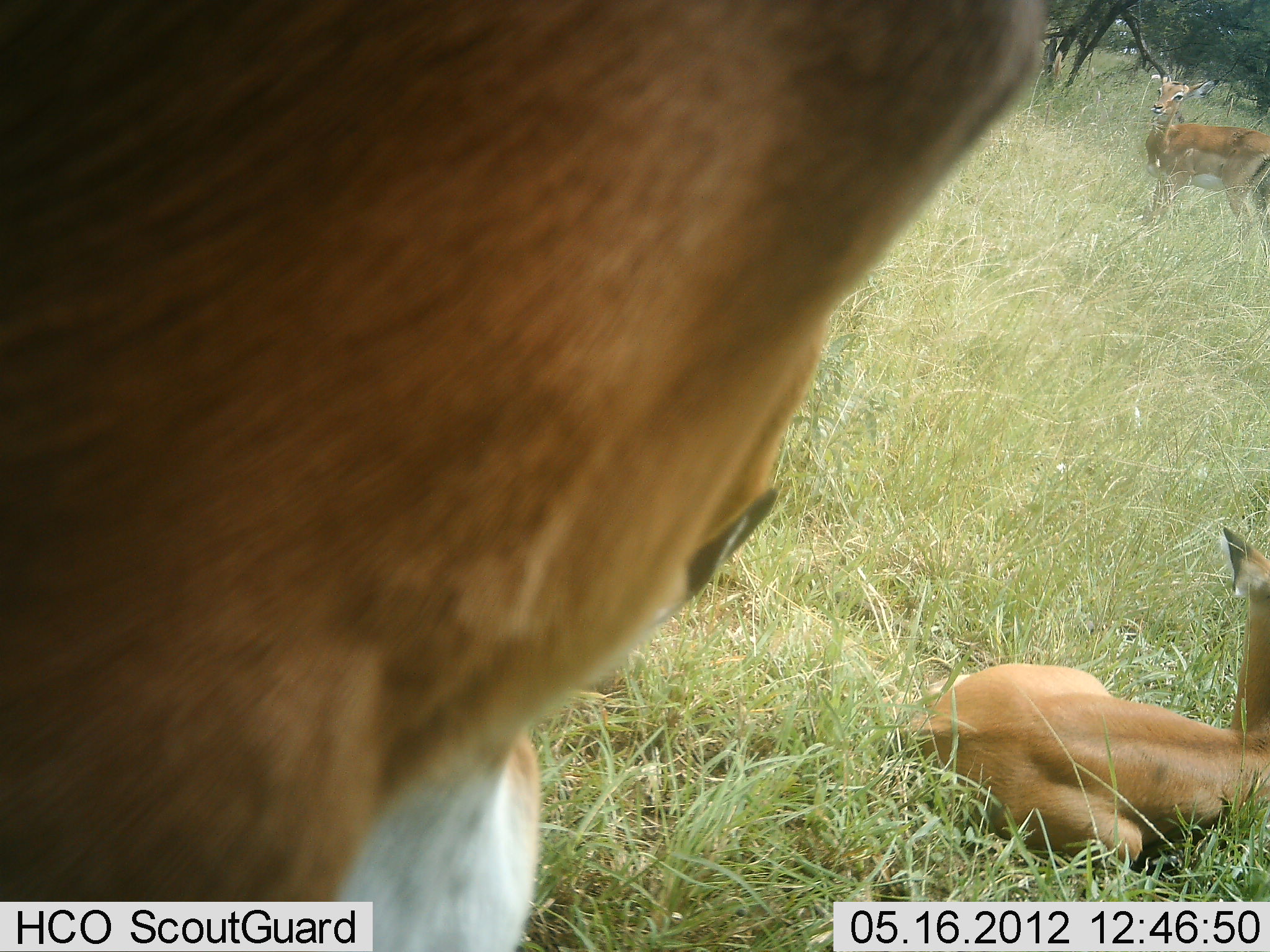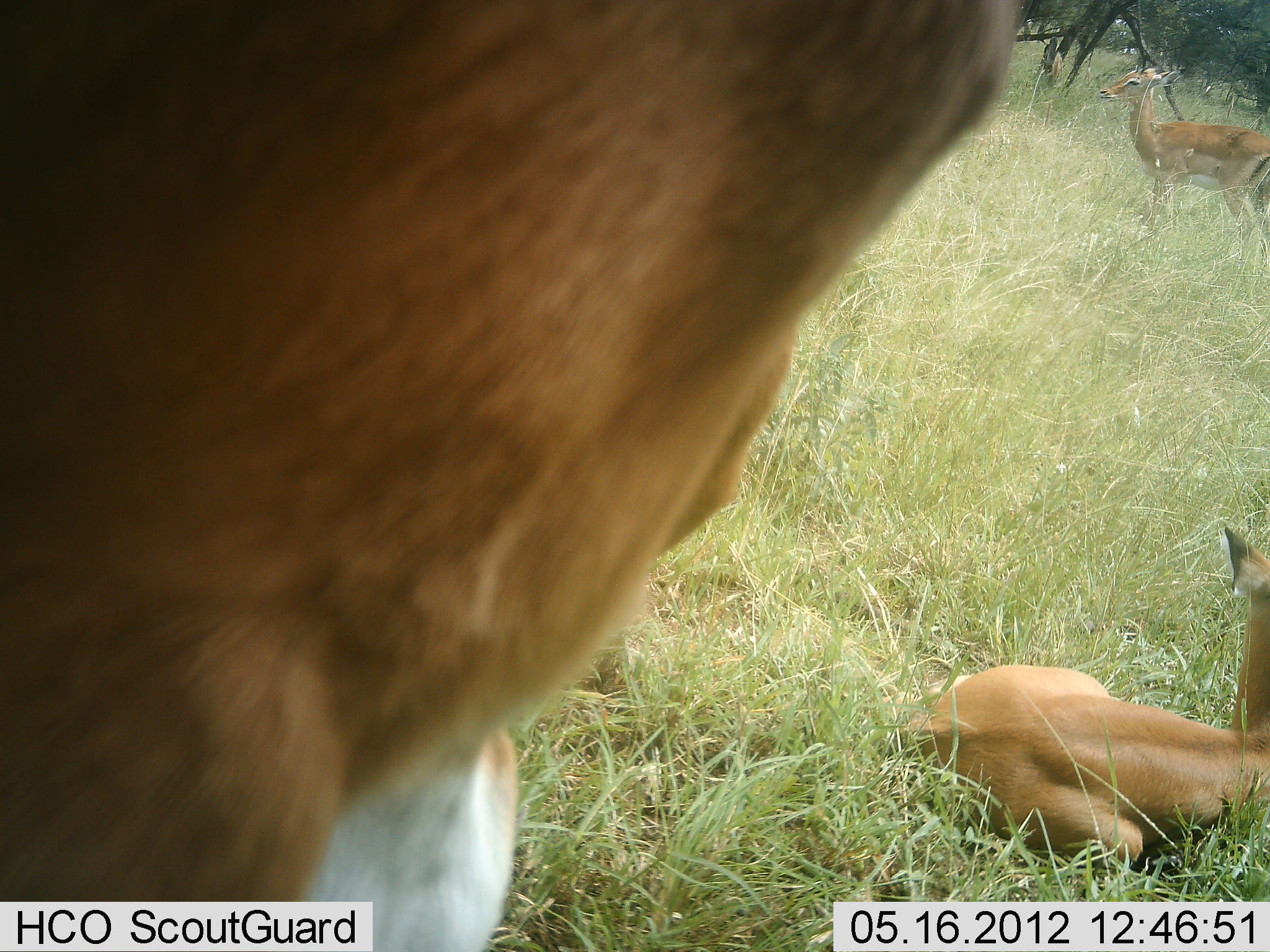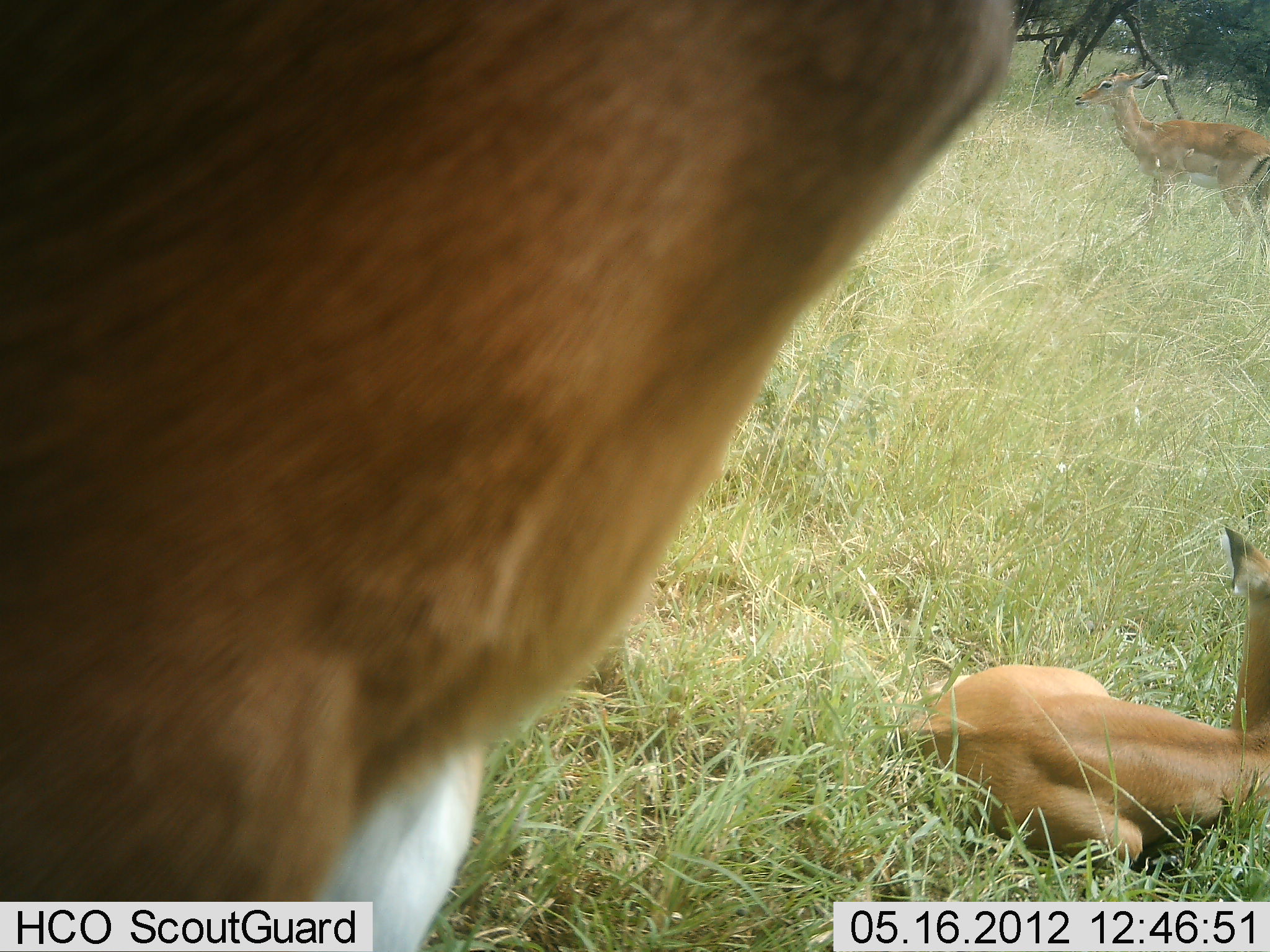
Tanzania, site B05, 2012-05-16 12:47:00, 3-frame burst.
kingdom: Animalia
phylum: Chordata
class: Mammalia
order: Artiodactyla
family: Bovidae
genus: Aepyceros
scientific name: Aepyceros melampus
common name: impala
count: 3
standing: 94%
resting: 100%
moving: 6%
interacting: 0%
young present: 62%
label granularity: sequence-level